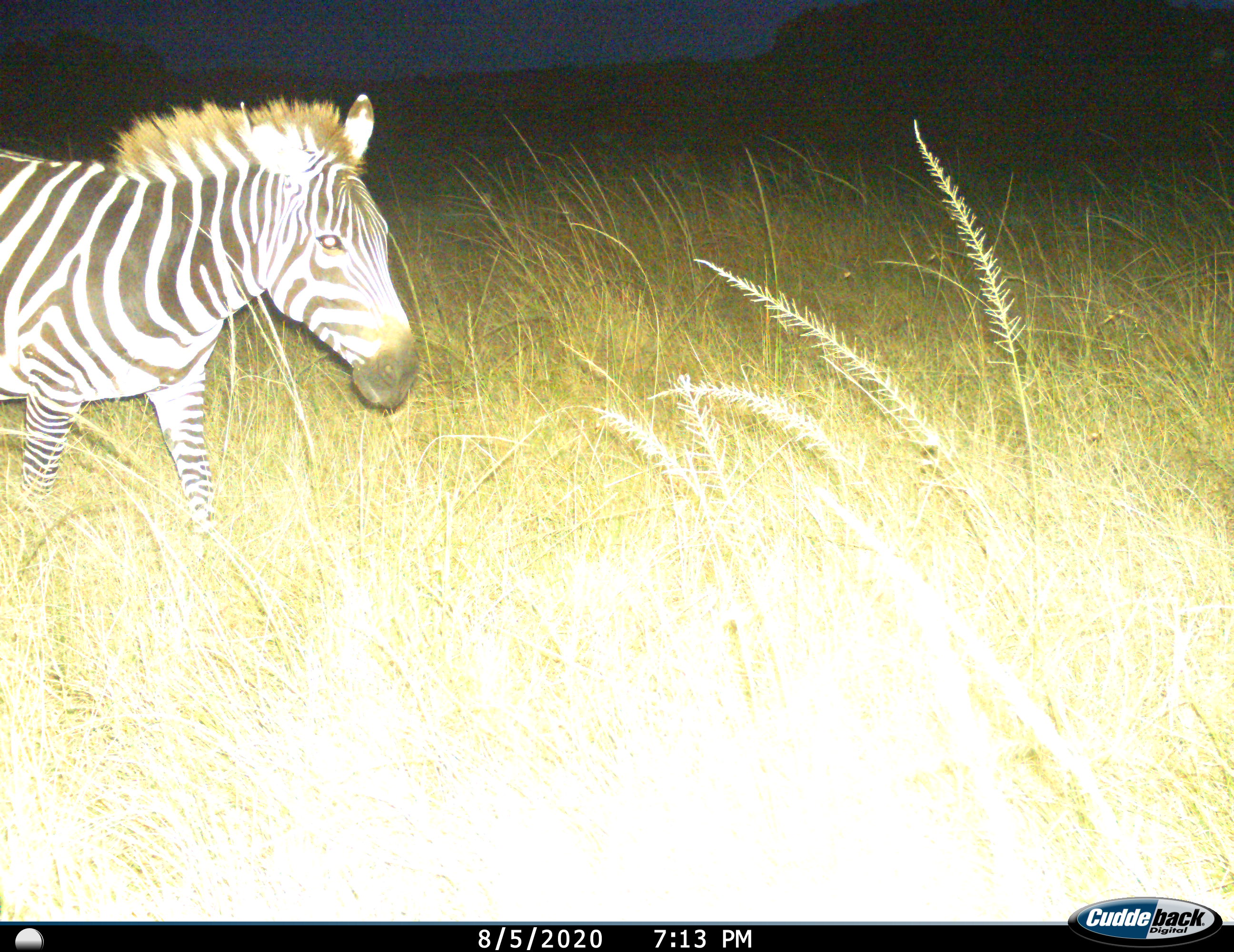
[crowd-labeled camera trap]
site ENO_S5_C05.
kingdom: Animalia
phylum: Chordata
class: Mammalia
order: Perissodactyla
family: Equidae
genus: Equus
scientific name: Equus quagga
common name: plains zebra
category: zebraplains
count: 1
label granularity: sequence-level